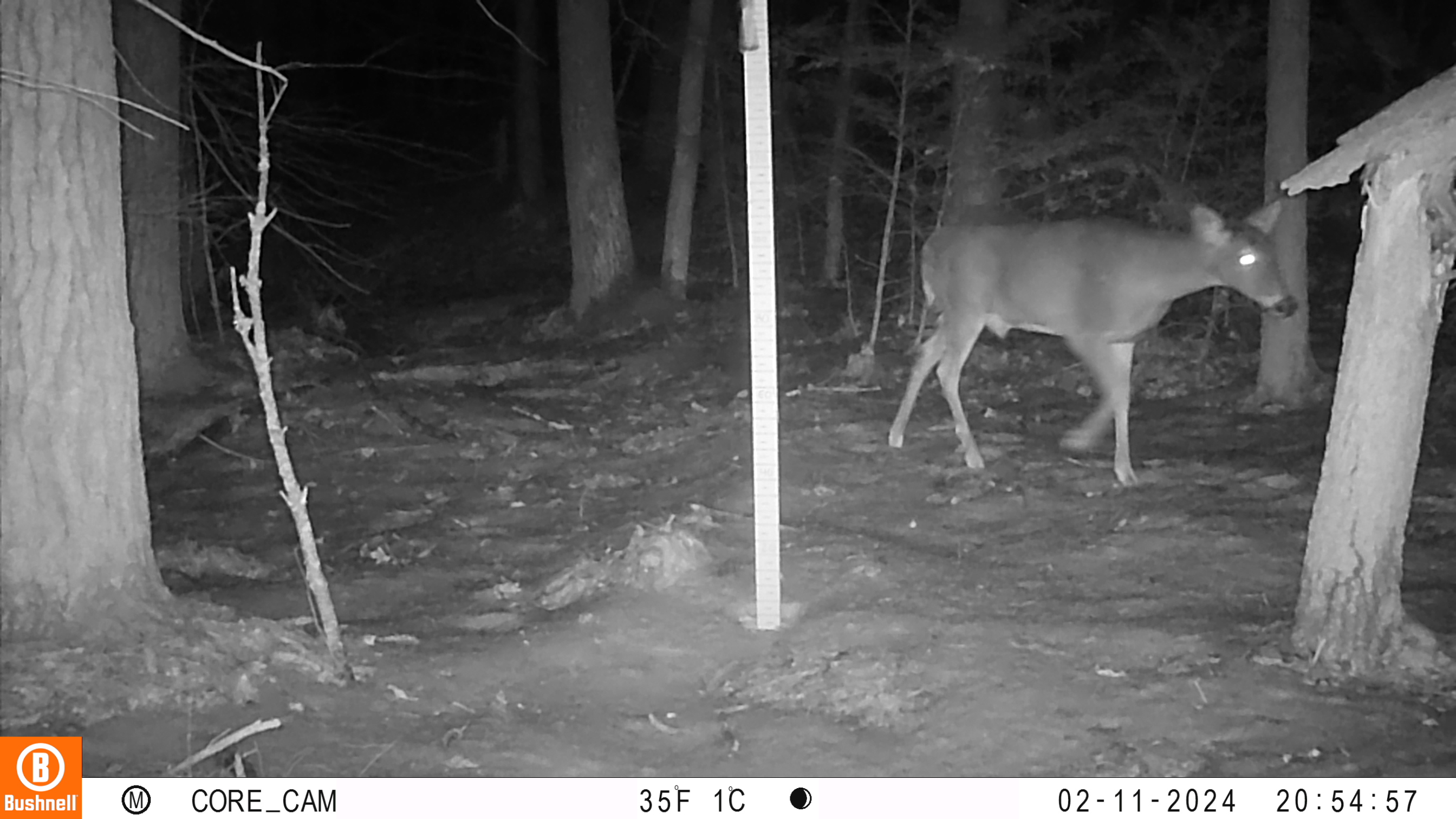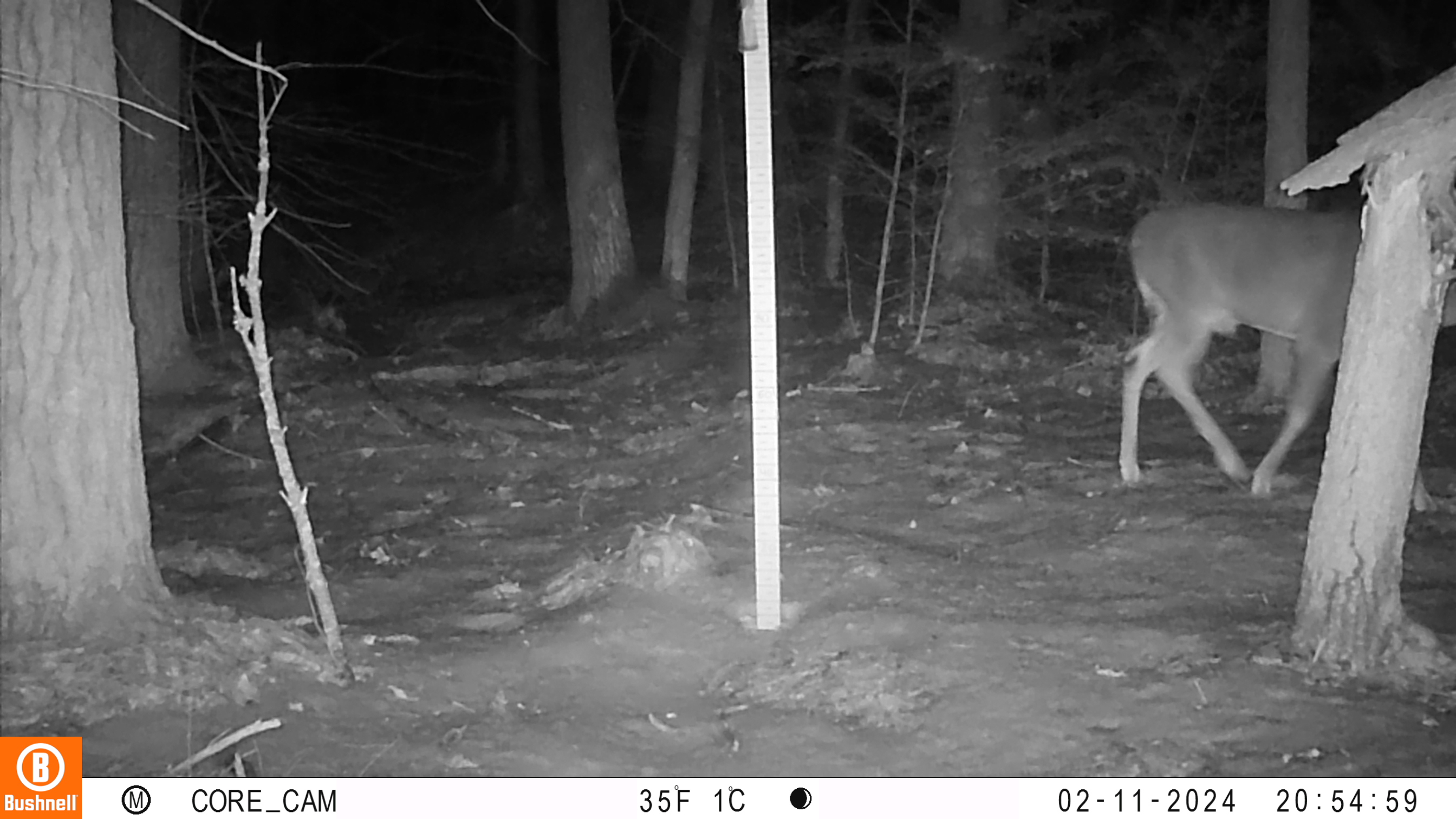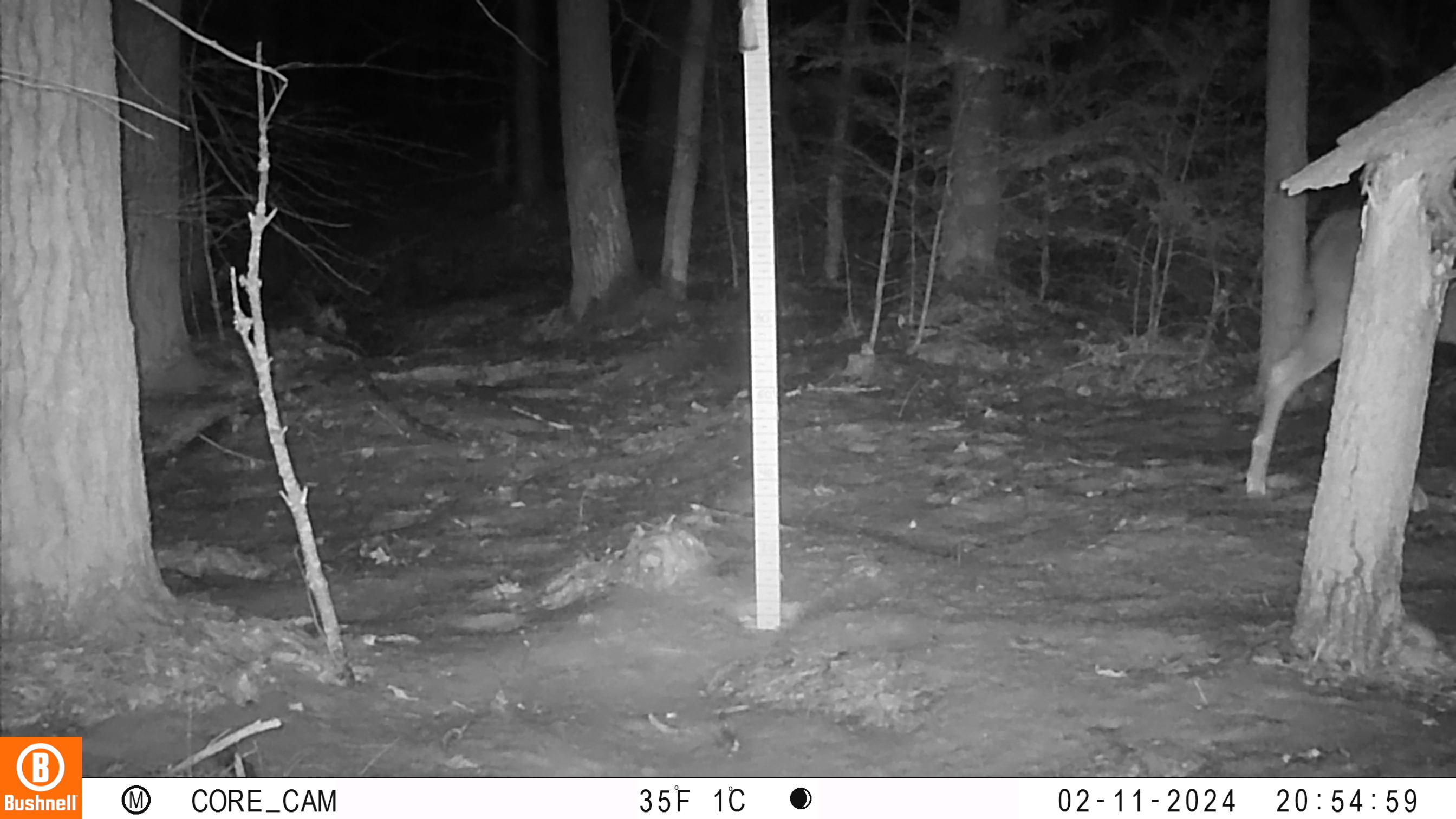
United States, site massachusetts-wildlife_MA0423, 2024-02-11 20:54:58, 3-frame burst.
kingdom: Animalia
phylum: Chordata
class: Mammalia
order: Artiodactyla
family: Cervidae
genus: Odocoileus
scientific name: Odocoileus virginianus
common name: white-tailed deer